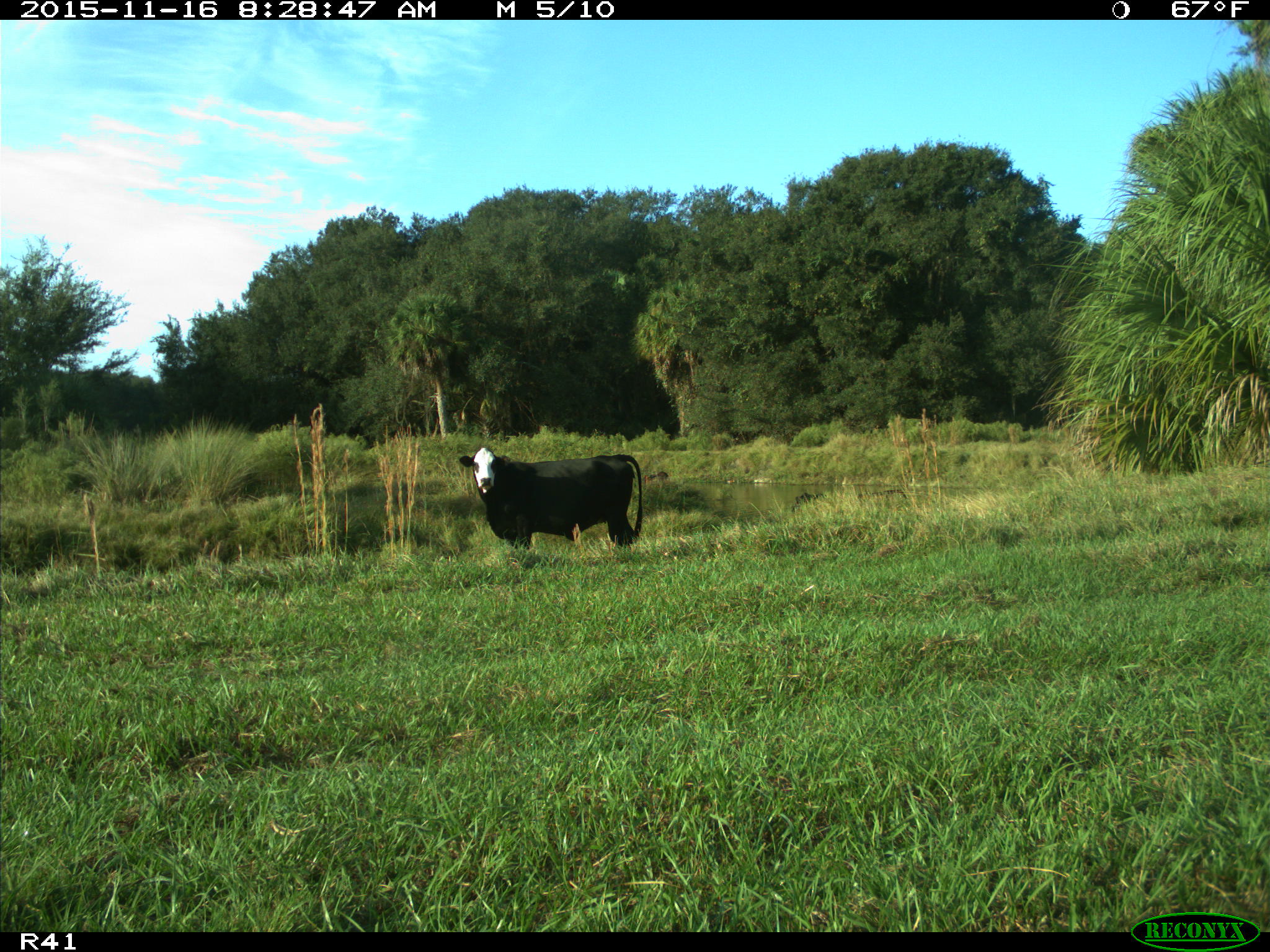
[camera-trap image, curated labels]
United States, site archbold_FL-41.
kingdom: Animalia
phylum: Chordata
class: Mammalia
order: Artiodactyla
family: Bovidae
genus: Bos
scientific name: Bos taurus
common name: domestic cow